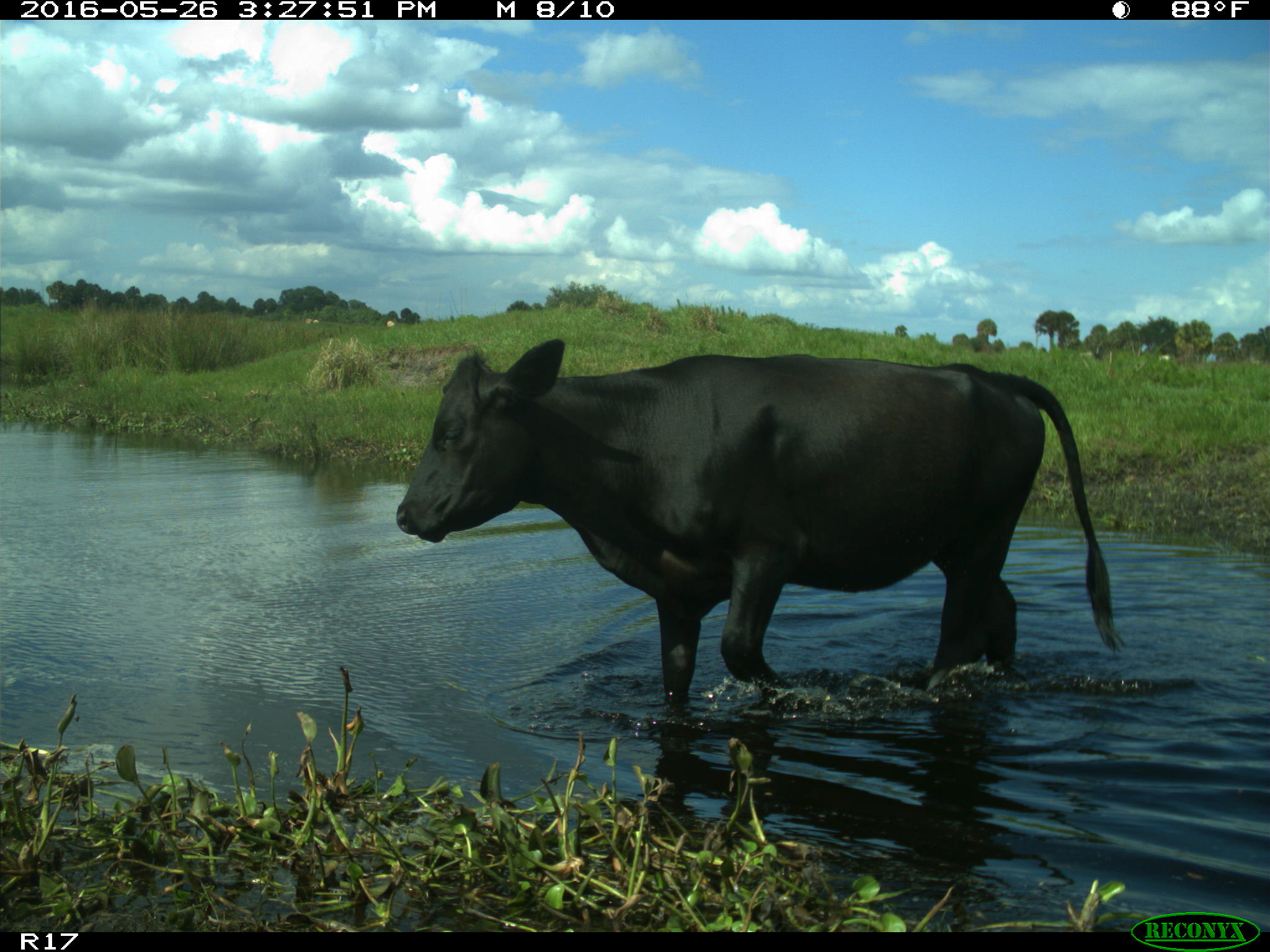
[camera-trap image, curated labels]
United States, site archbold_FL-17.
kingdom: Animalia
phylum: Chordata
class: Mammalia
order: Artiodactyla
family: Bovidae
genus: Bos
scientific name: Bos taurus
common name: domestic cow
Bos taurus (domestic cow).